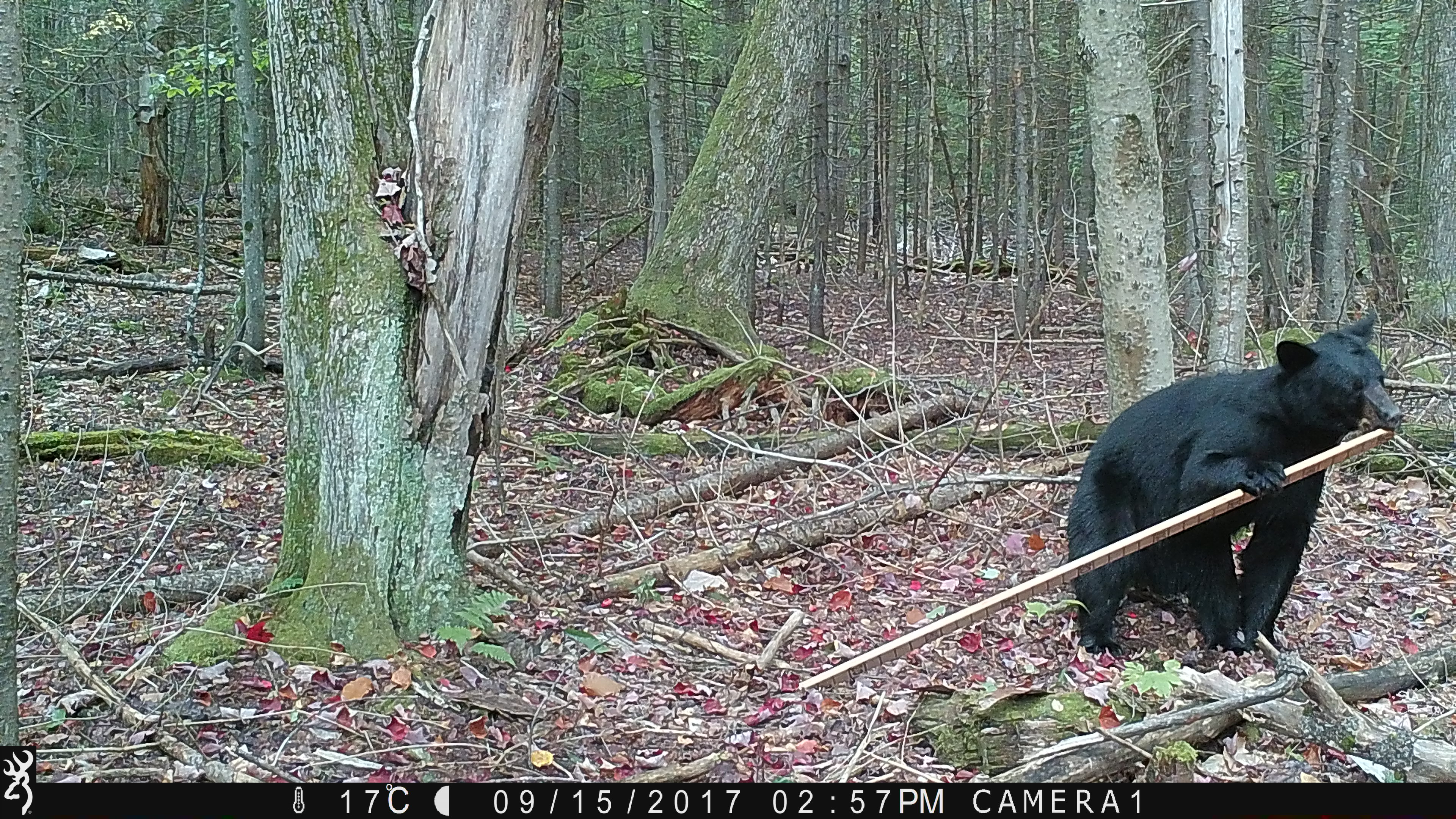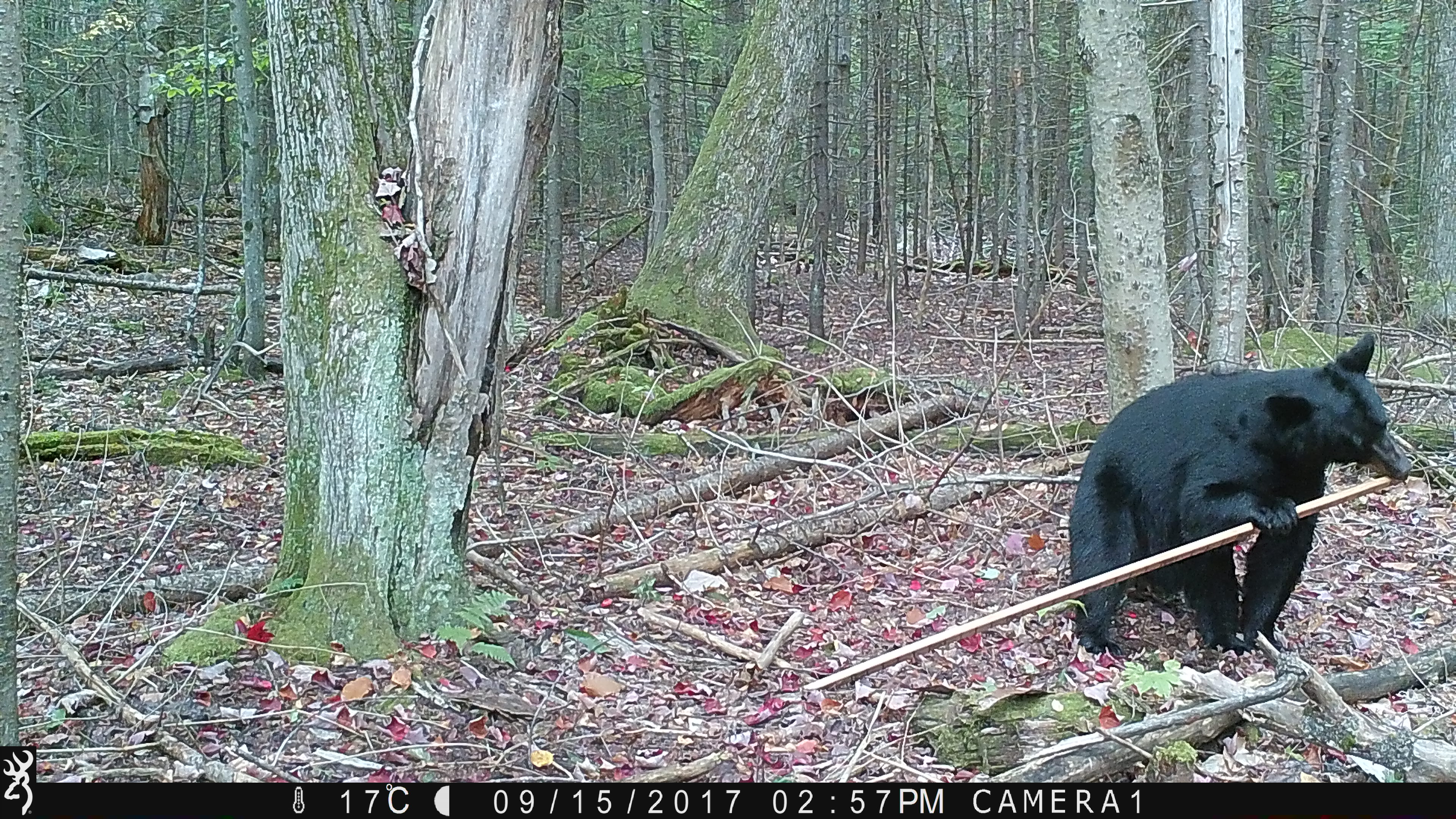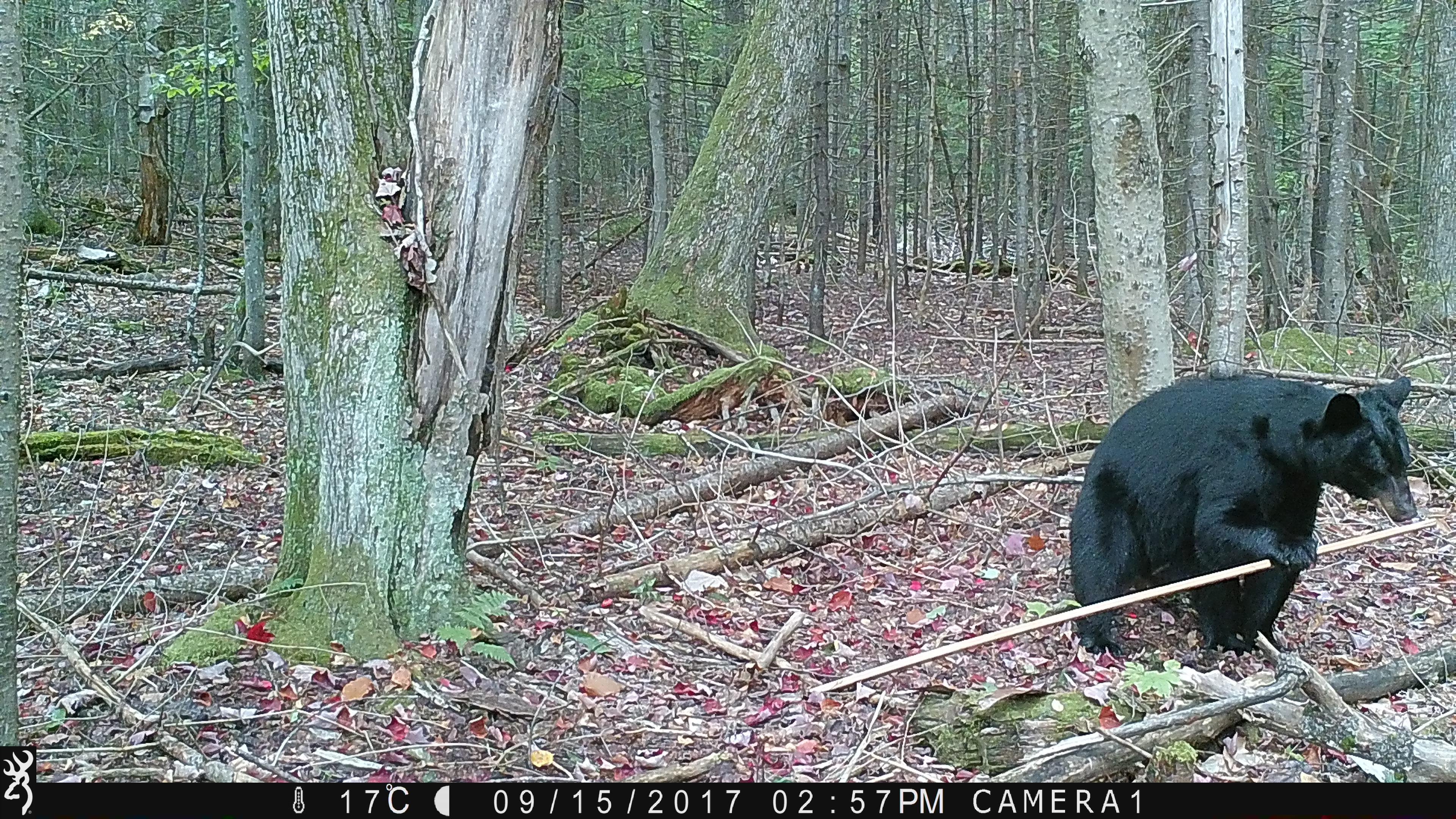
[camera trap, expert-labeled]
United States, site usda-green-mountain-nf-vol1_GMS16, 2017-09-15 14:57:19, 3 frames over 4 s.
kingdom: Animalia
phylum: Chordata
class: Mammalia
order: Carnivora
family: Ursidae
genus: Ursus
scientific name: Ursus americanus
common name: black bear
Black bear (Ursus americanus).